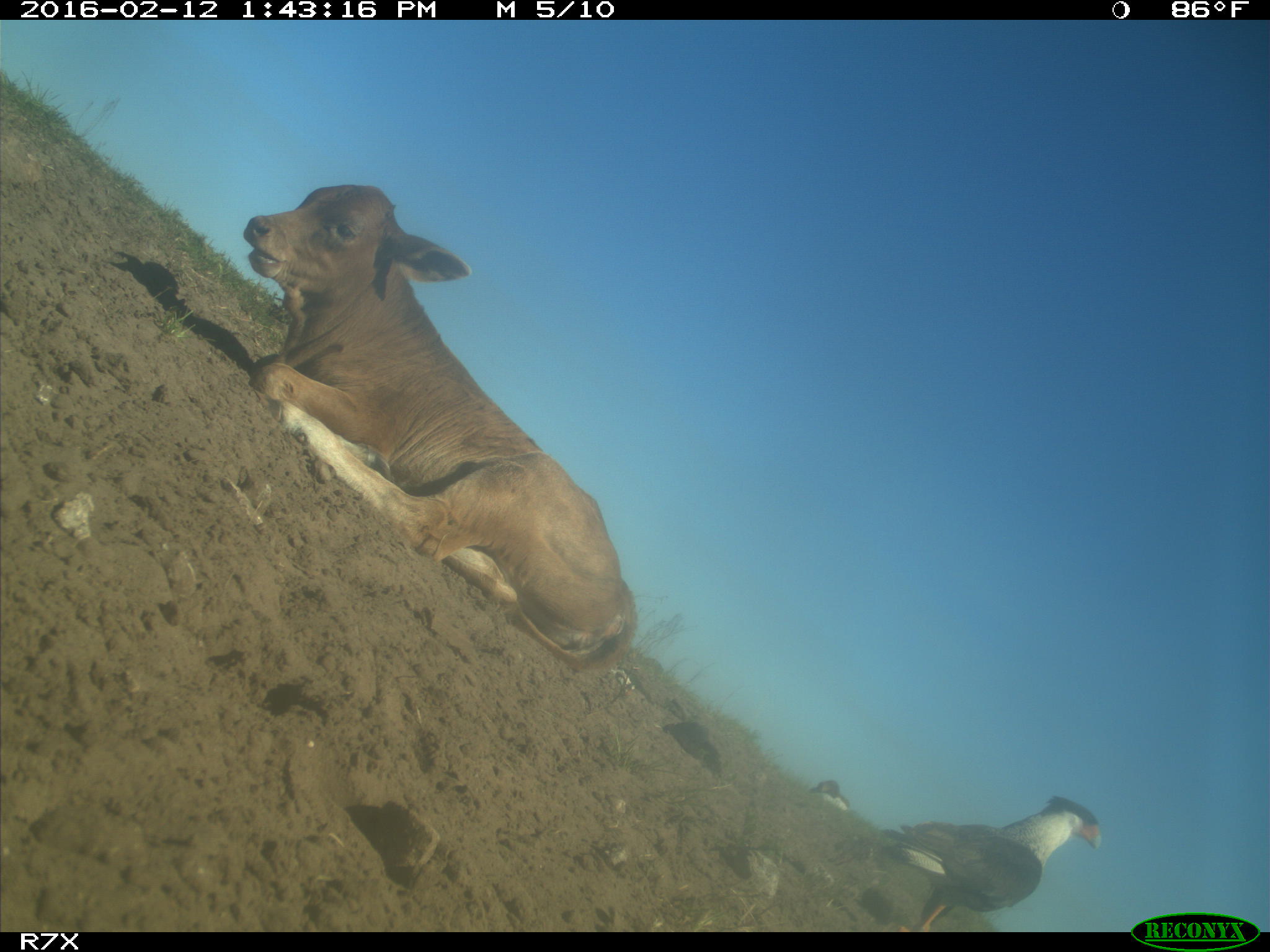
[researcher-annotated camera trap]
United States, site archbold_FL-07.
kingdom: Animalia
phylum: Chordata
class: Mammalia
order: Artiodactyla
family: Bovidae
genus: Bos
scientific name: Bos taurus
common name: domestic cow